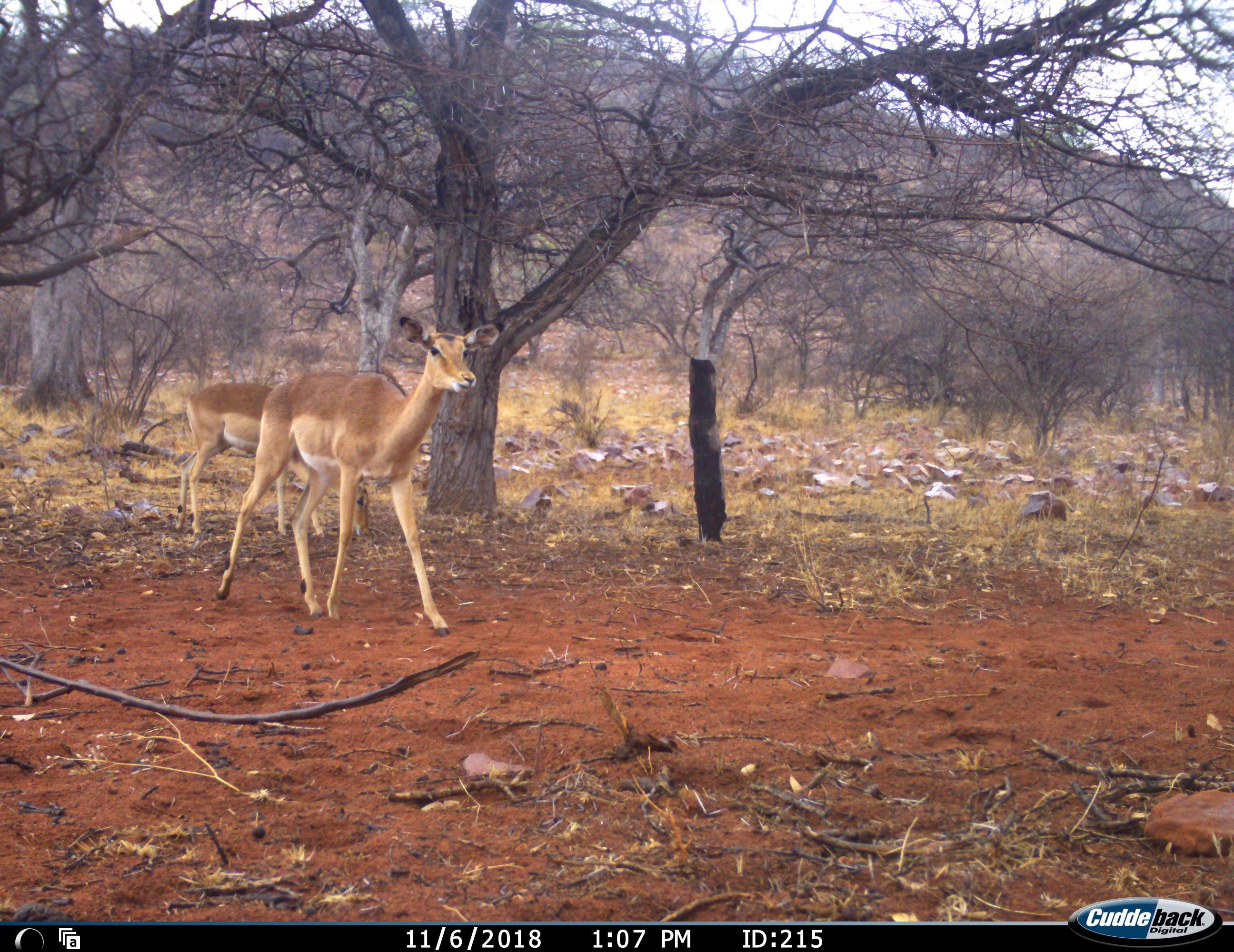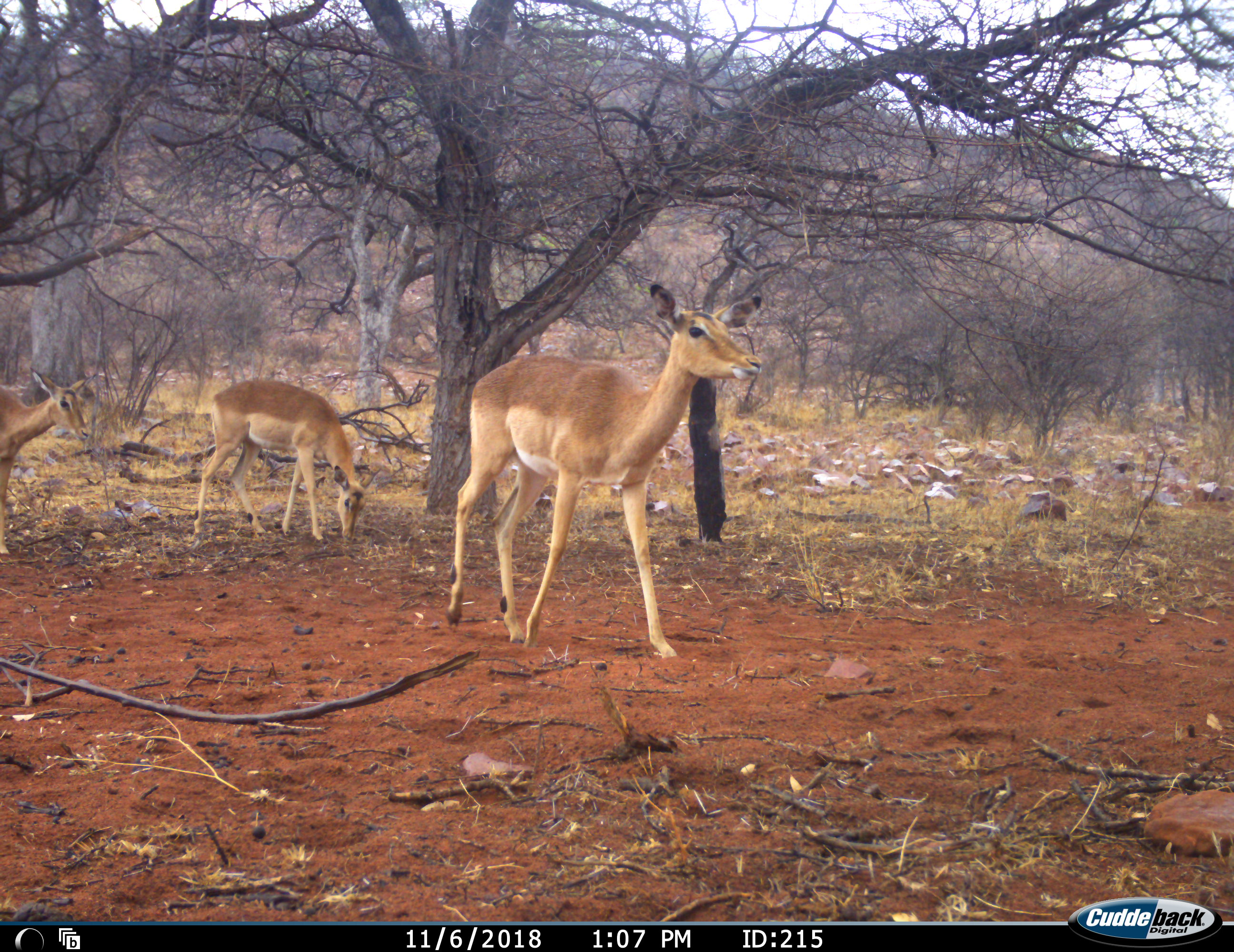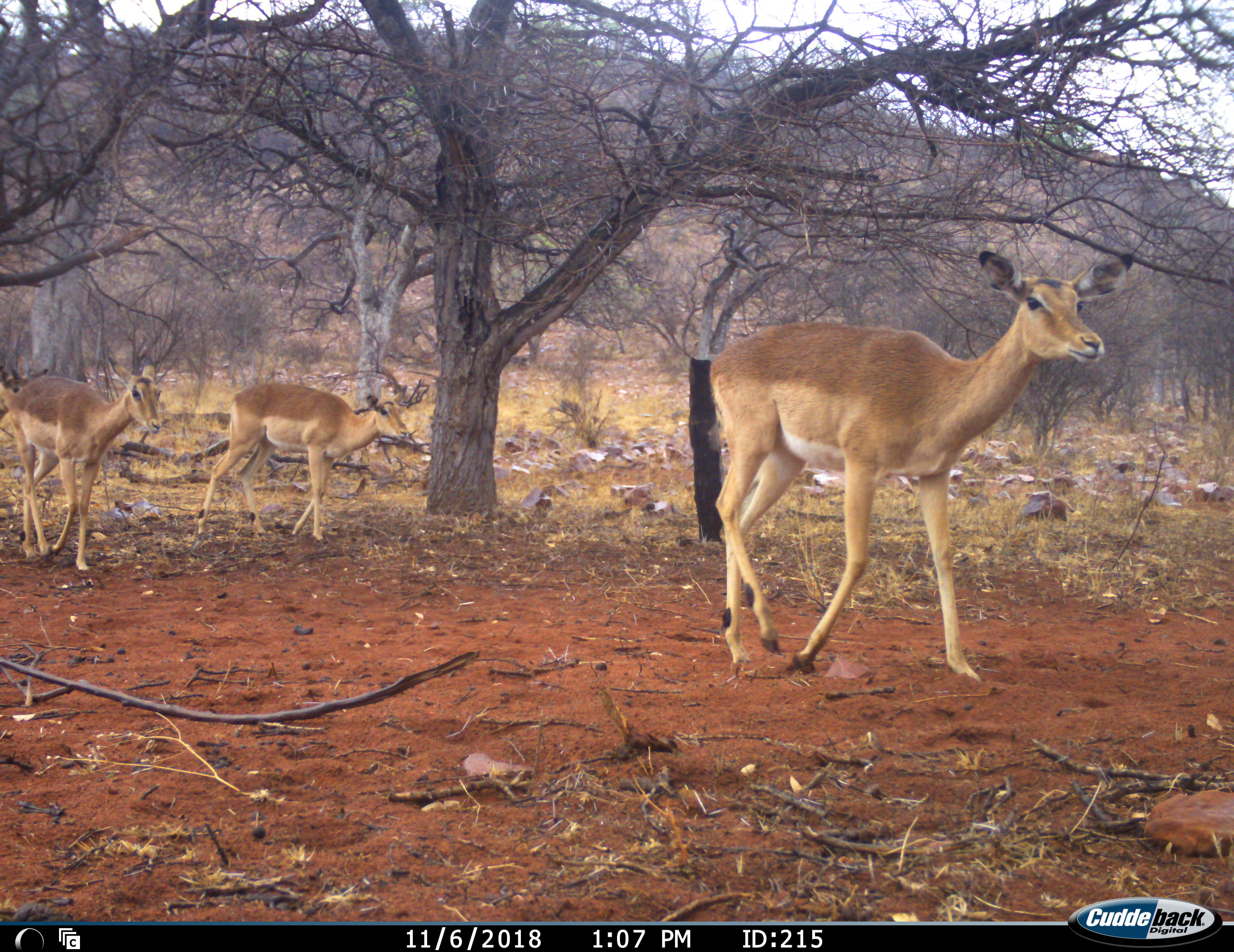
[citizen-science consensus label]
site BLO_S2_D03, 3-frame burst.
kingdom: Animalia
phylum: Chordata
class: Mammalia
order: Artiodactyla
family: Bovidae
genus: Aepyceros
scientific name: Aepyceros melampus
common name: impala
Impala (Aepyceros melampus), count 3. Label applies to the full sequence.